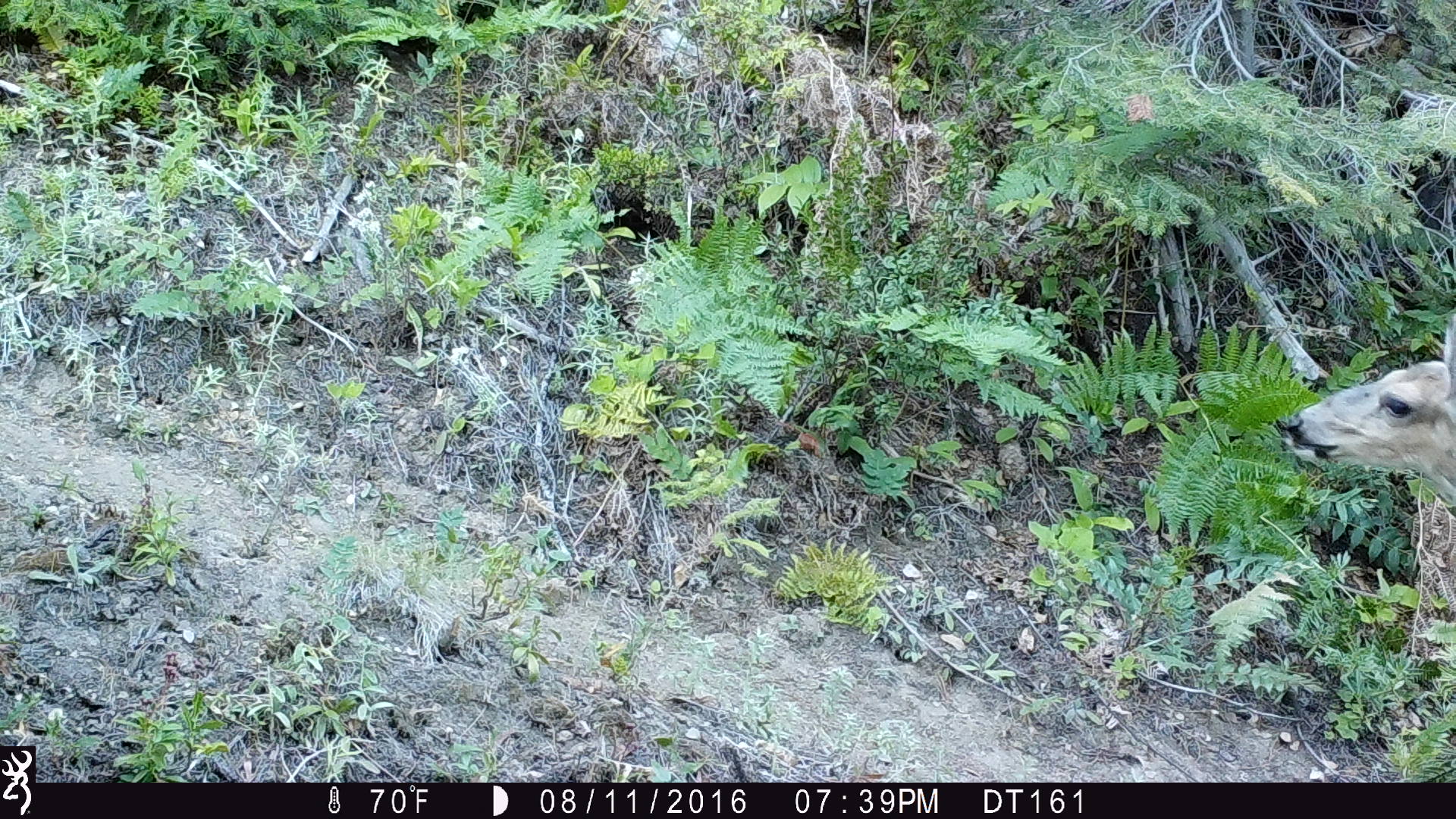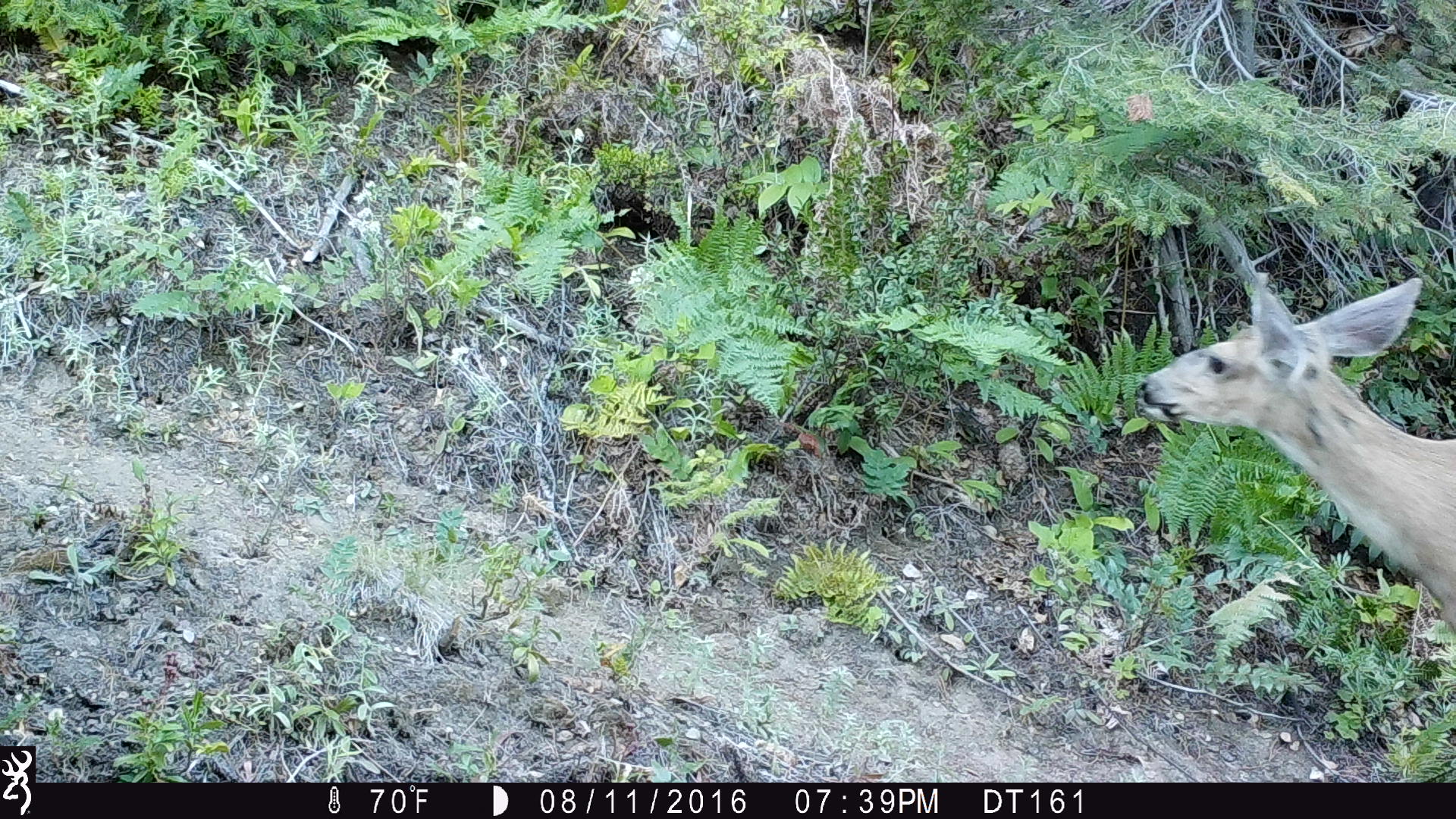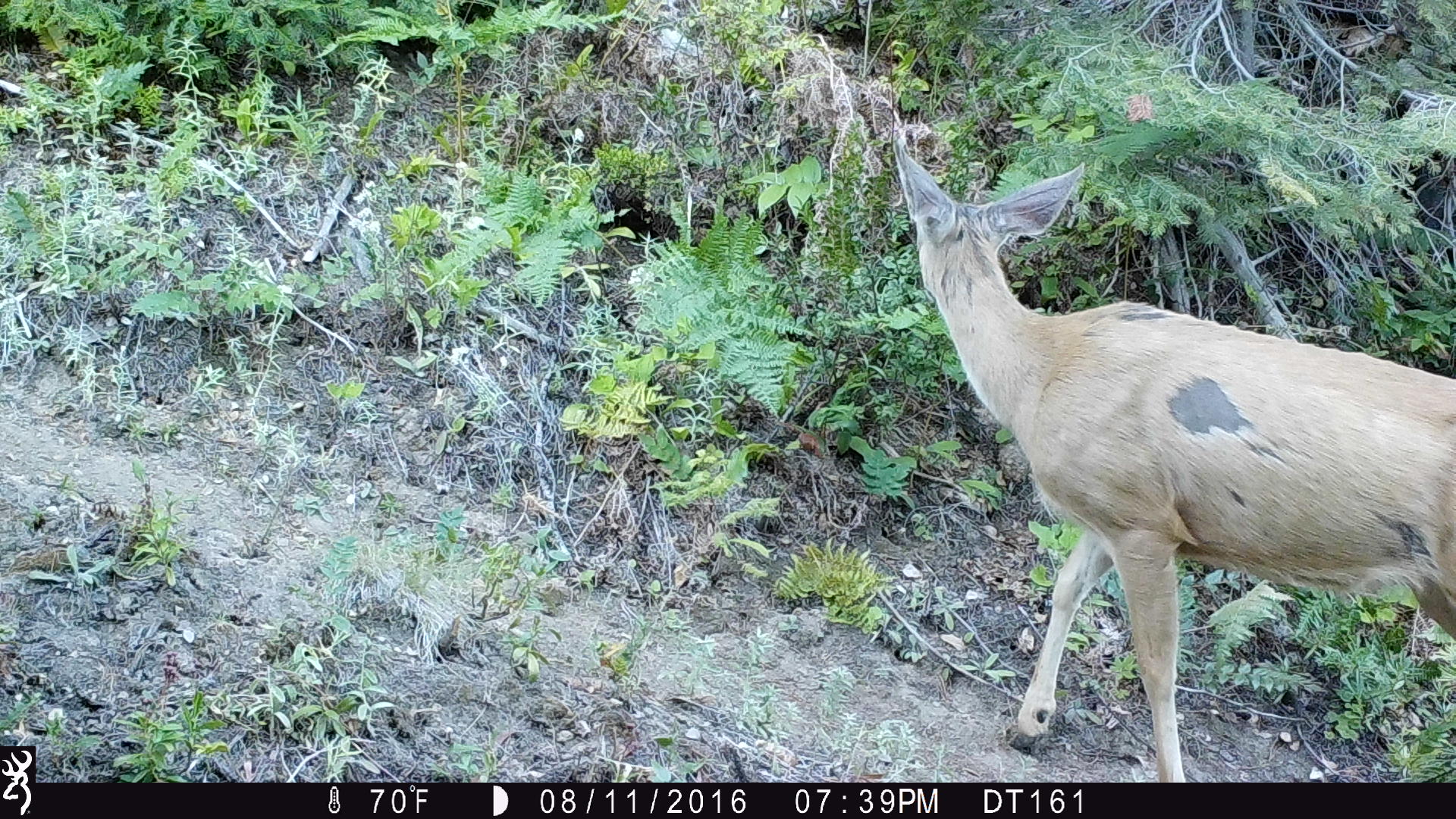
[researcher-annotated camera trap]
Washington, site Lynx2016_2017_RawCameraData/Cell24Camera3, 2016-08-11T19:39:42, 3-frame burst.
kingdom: Animalia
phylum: Chordata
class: Mammalia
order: Artiodactyla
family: Cervidae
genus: Odocoileus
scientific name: Odocoileus hemionus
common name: mule deer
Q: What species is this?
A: Odocoileus hemionus (mule deer).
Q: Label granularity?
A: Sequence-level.